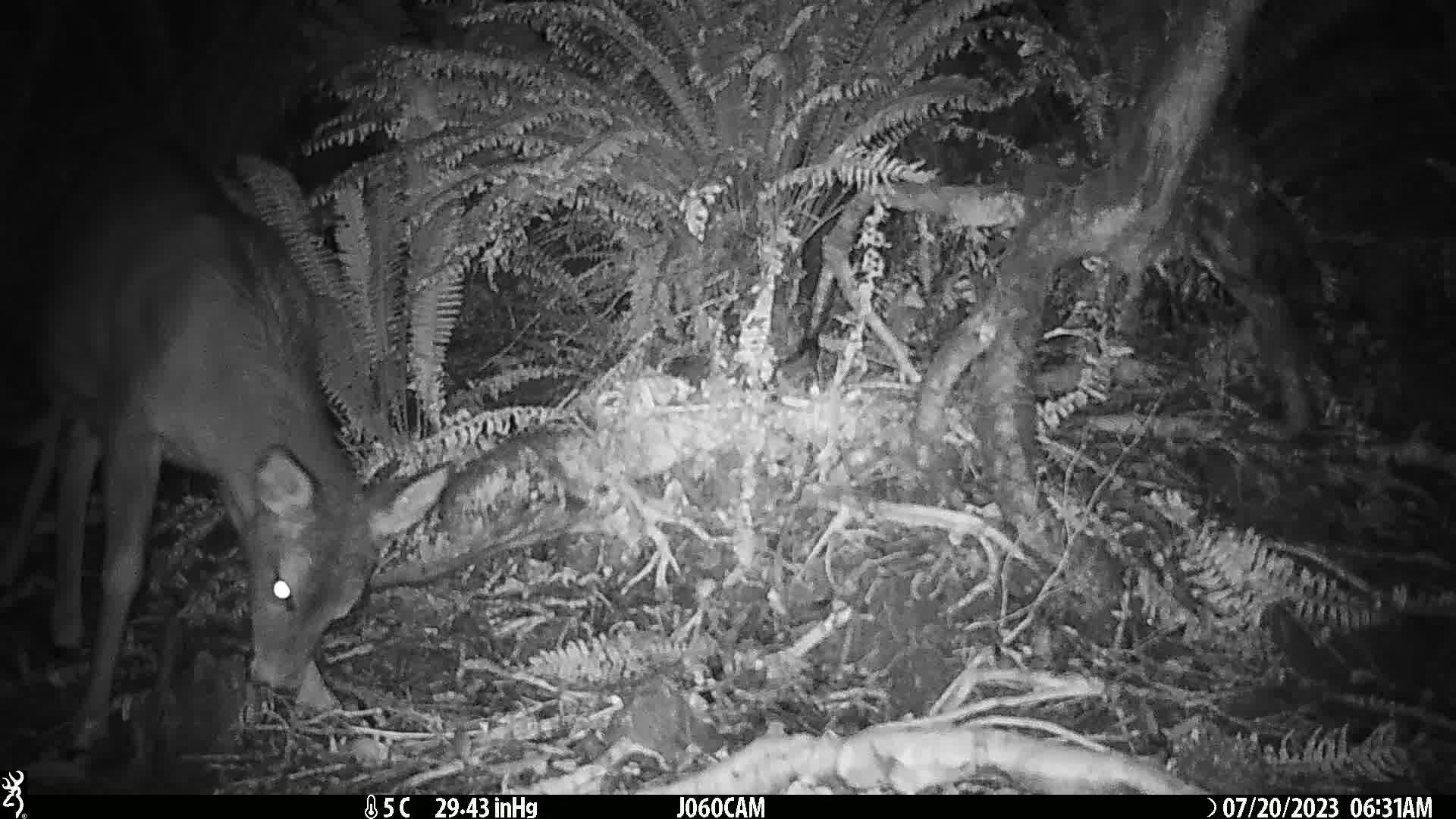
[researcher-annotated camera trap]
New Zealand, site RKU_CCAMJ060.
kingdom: Animalia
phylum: Chordata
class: Mammalia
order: Artiodactyla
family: Cervidae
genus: Odocoileus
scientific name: Odocoileus virginianus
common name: white-tailed deer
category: white tailed deer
White tailed deer (white-tailed deer) (Odocoileus virginianus).